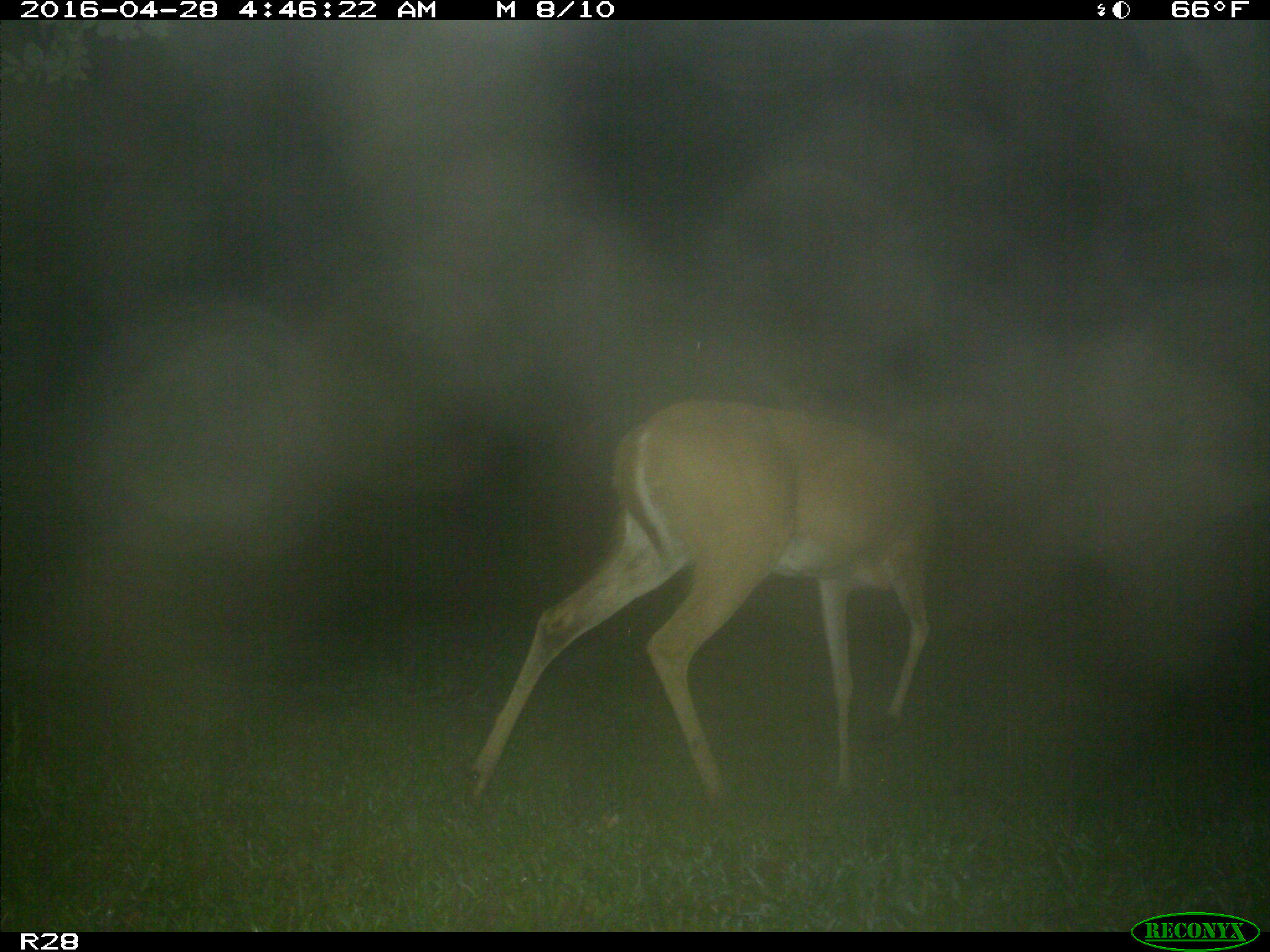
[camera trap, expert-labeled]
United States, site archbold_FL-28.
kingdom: Animalia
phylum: Chordata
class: Mammalia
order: Artiodactyla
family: Cervidae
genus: Odocoileus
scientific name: Odocoileus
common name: deer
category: unidentified deer